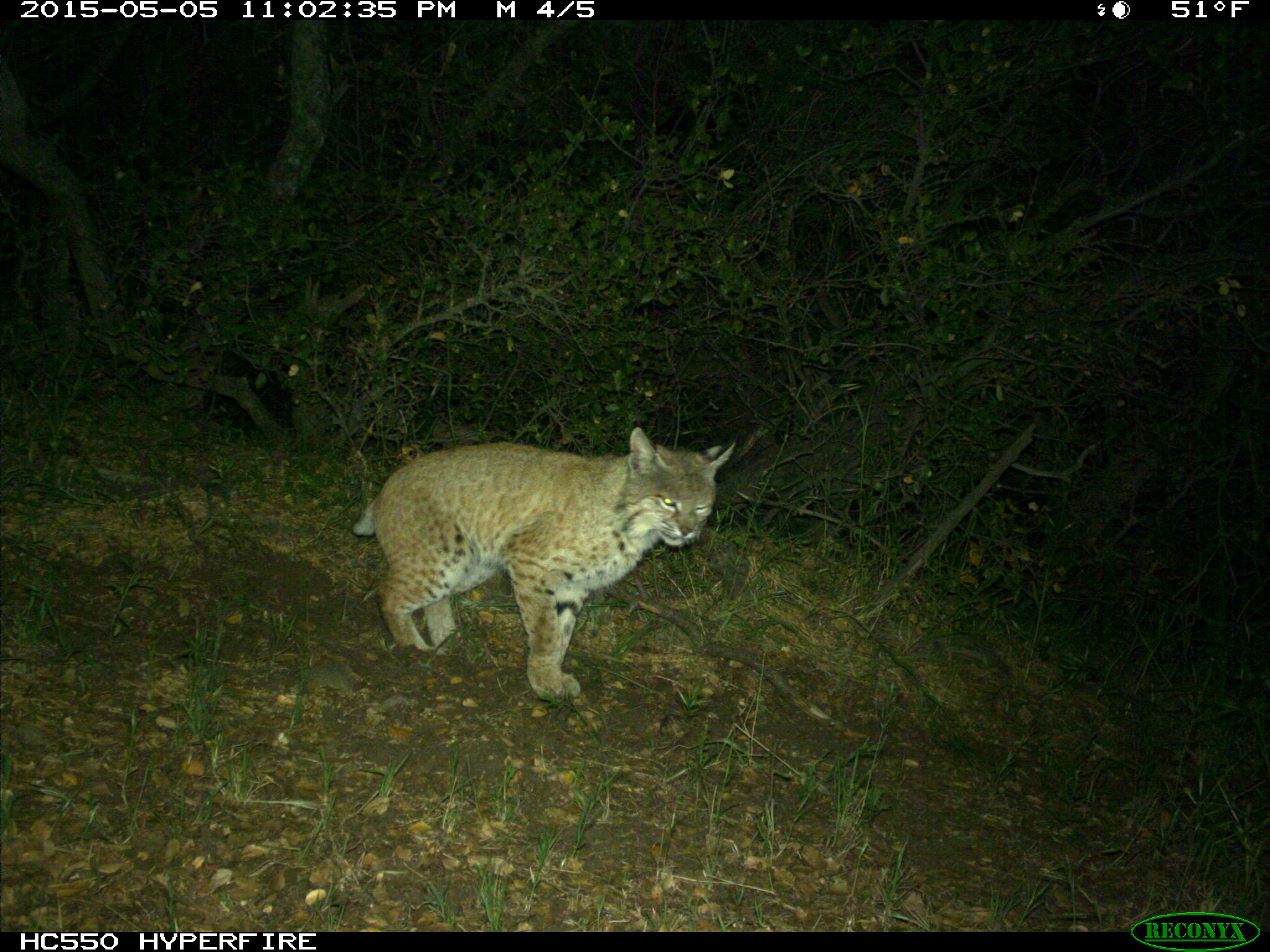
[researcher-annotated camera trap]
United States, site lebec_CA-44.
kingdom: Animalia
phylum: Chordata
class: Mammalia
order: Carnivora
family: Felidae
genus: Lynx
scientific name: Lynx rufus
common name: bobcat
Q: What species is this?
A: Lynx rufus (bobcat).